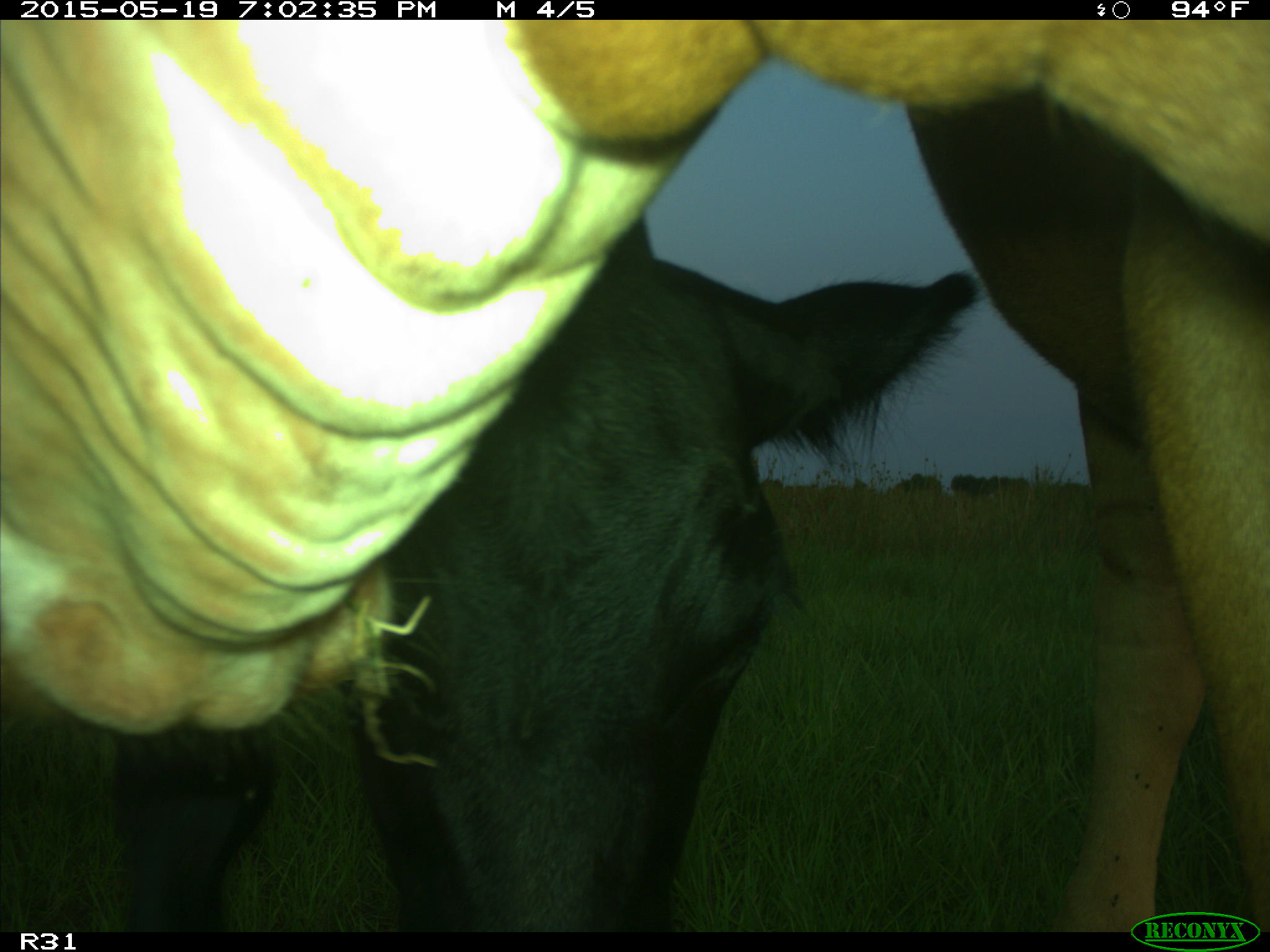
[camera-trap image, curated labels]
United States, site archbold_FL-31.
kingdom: Animalia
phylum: Chordata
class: Mammalia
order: Artiodactyla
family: Bovidae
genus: Bos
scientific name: Bos taurus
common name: domestic cow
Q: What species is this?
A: Bos taurus (domestic cow).